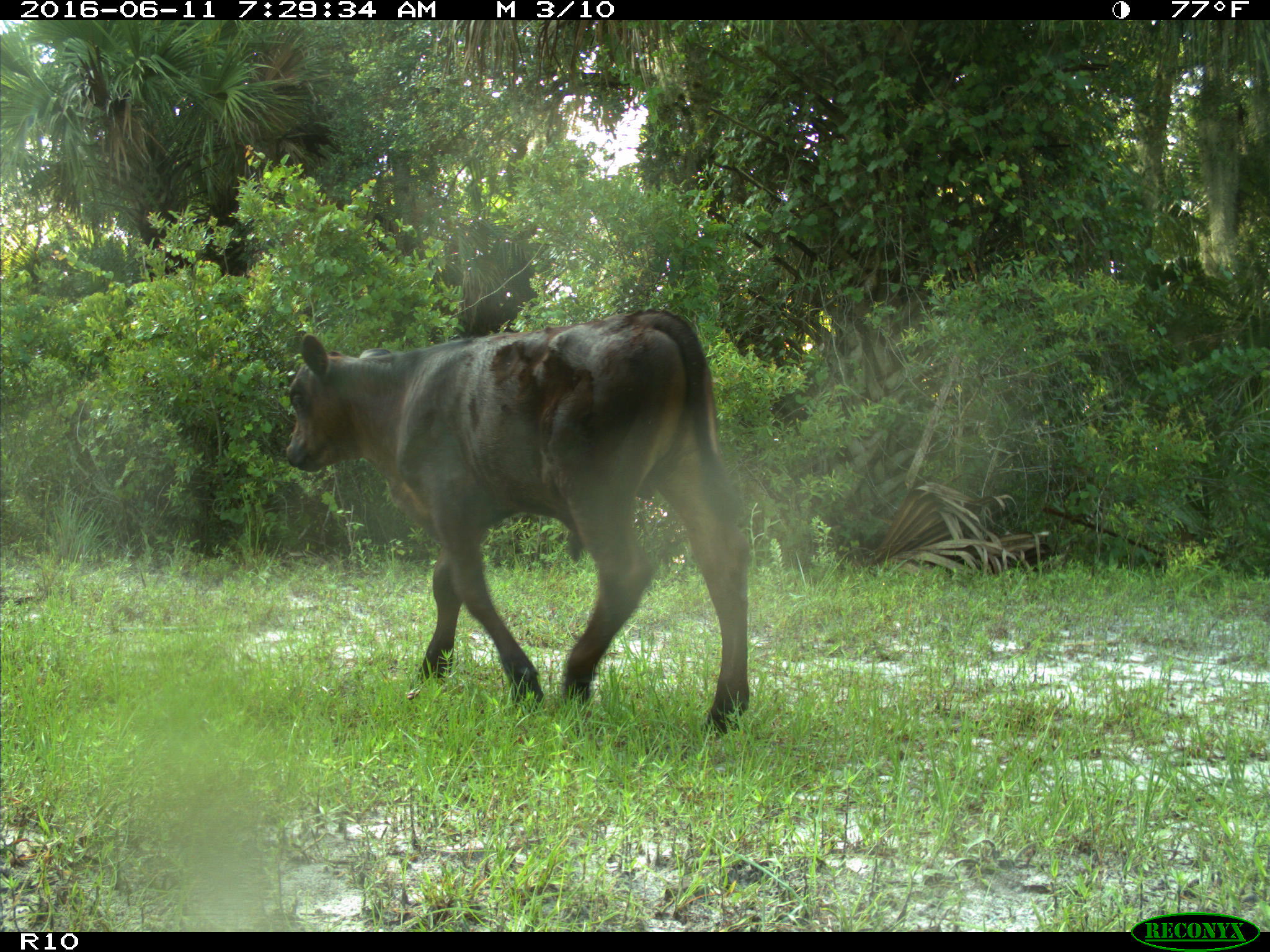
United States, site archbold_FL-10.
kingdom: Animalia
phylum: Chordata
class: Mammalia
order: Artiodactyla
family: Bovidae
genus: Bos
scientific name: Bos taurus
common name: domestic cow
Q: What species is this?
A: Bos taurus (domestic cow).